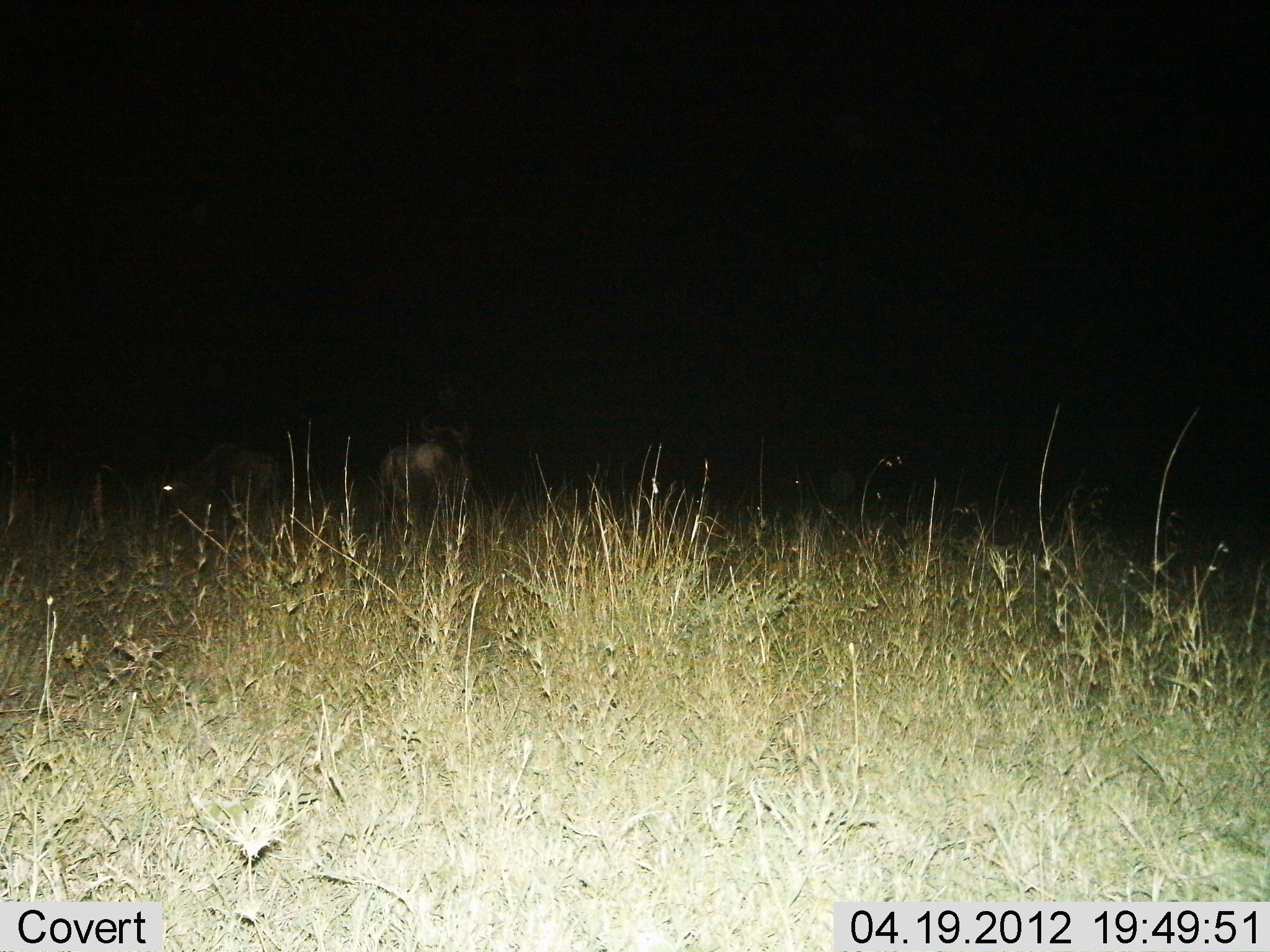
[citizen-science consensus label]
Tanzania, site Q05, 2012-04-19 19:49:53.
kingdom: Animalia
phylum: Chordata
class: Mammalia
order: Artiodactyla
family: Bovidae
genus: Connochaetes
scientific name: Connochaetes taurinus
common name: blue wildebeest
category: wildebeest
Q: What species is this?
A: Wildebeest (blue wildebeest) (Connochaetes taurinus).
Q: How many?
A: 2.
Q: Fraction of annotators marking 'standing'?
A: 75%.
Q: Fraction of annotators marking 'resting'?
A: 0%.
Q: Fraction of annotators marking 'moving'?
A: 0%.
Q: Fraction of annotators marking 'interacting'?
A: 0%.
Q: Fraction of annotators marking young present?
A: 0%.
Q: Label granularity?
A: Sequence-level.